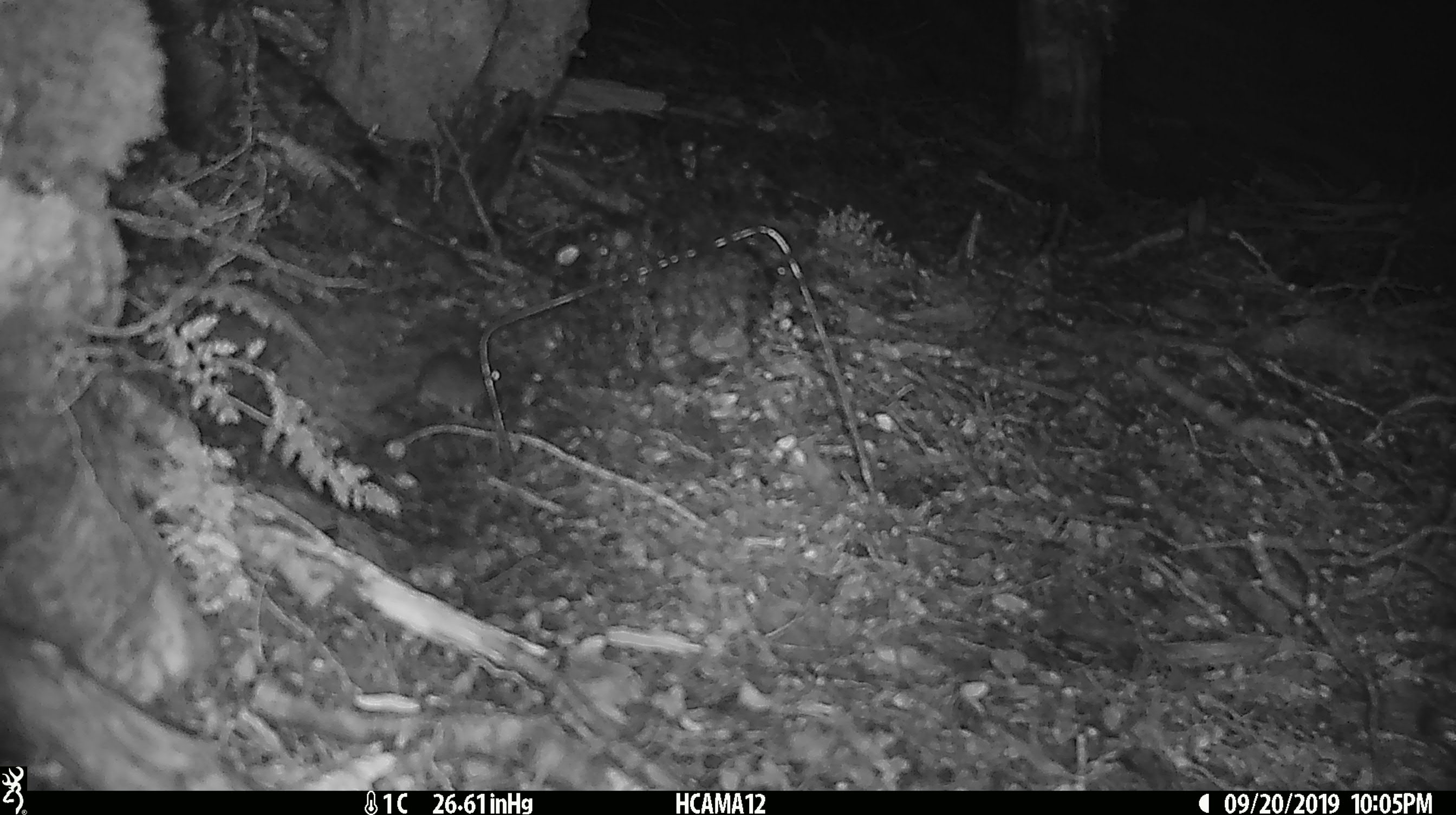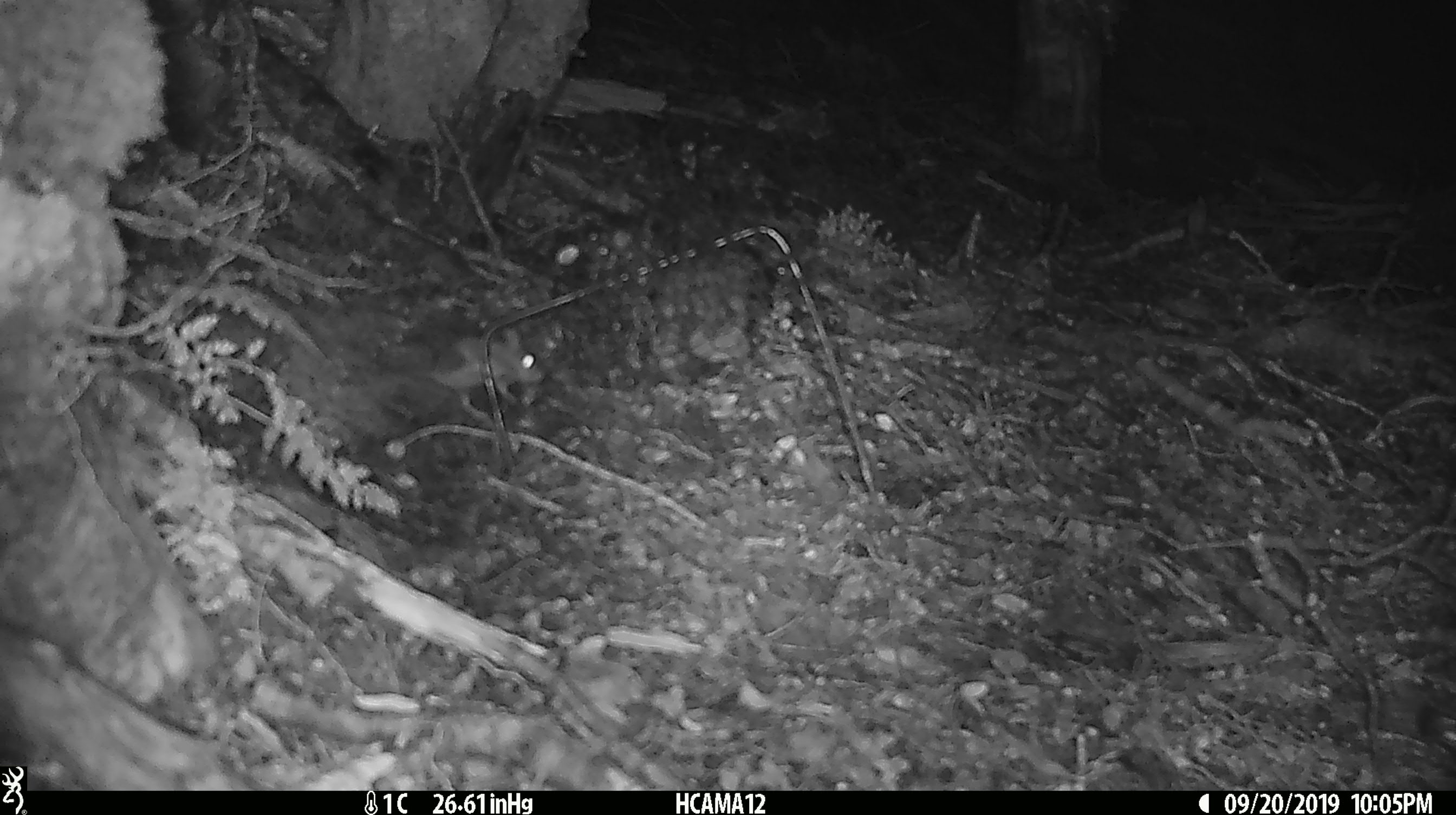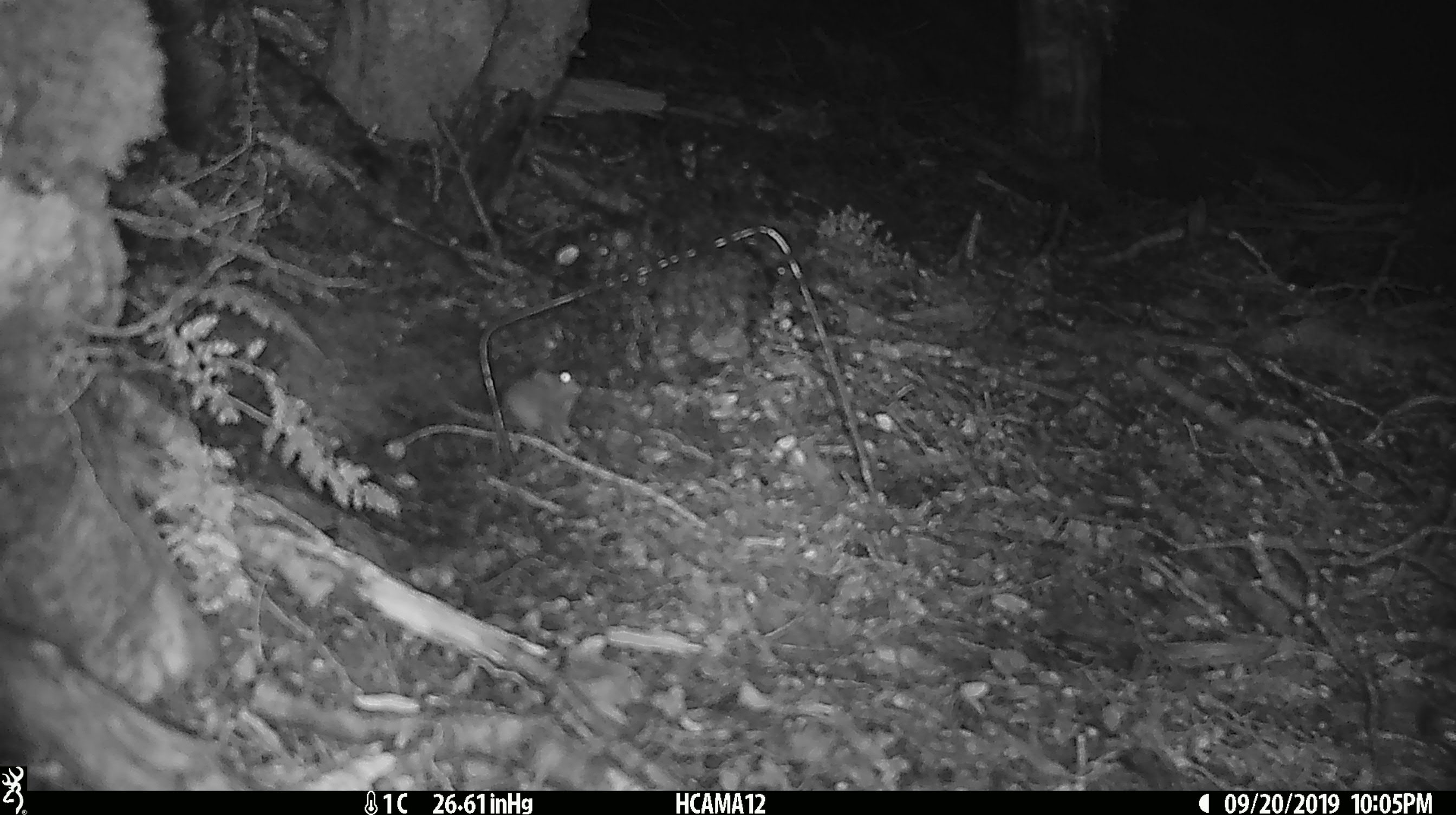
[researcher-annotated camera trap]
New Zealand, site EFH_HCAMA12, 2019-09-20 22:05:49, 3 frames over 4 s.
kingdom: Animalia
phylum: Chordata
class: Mammalia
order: Rodentia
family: Muridae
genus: Mus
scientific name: Mus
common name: mouse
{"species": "mouse (Mus)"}